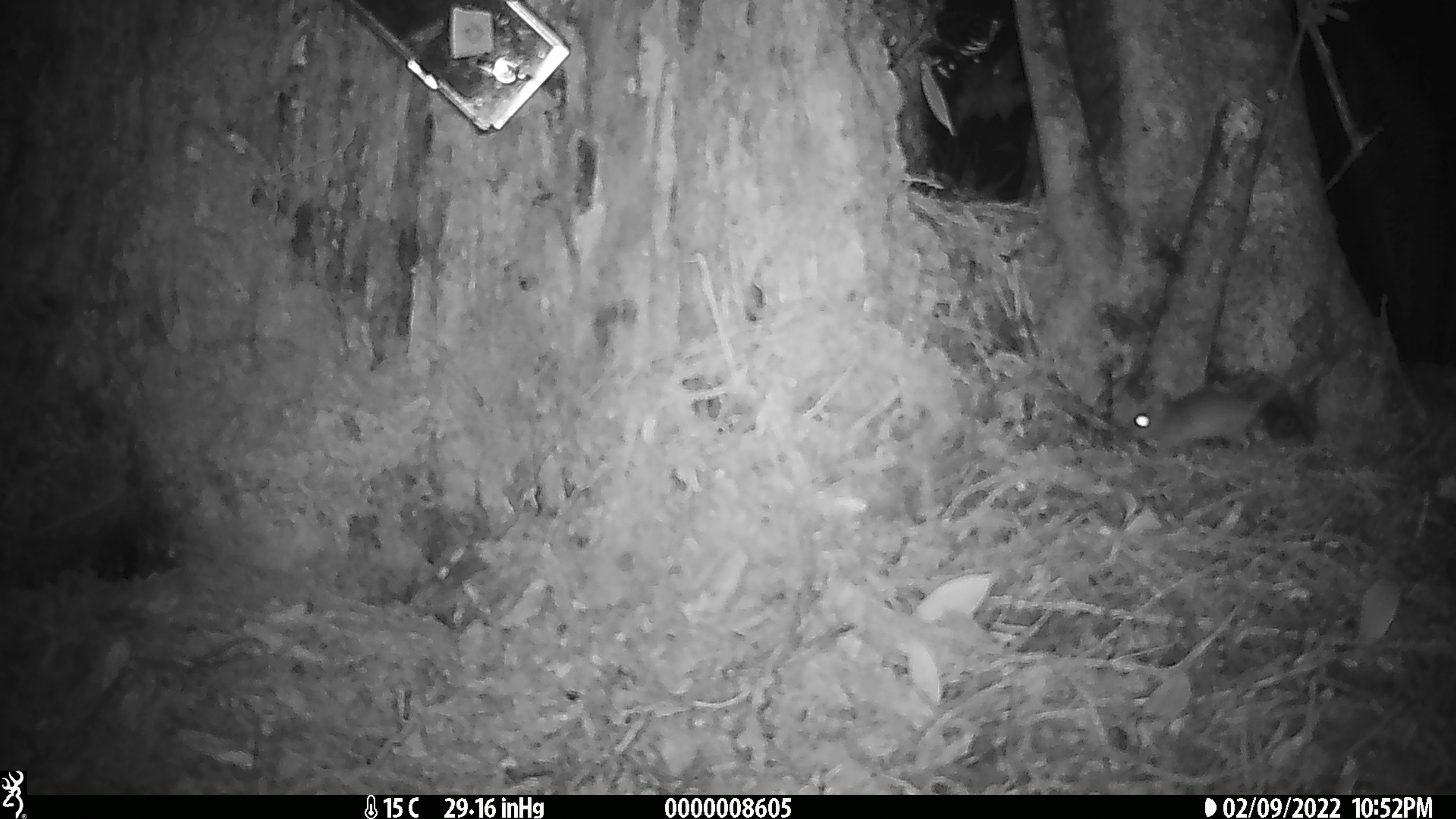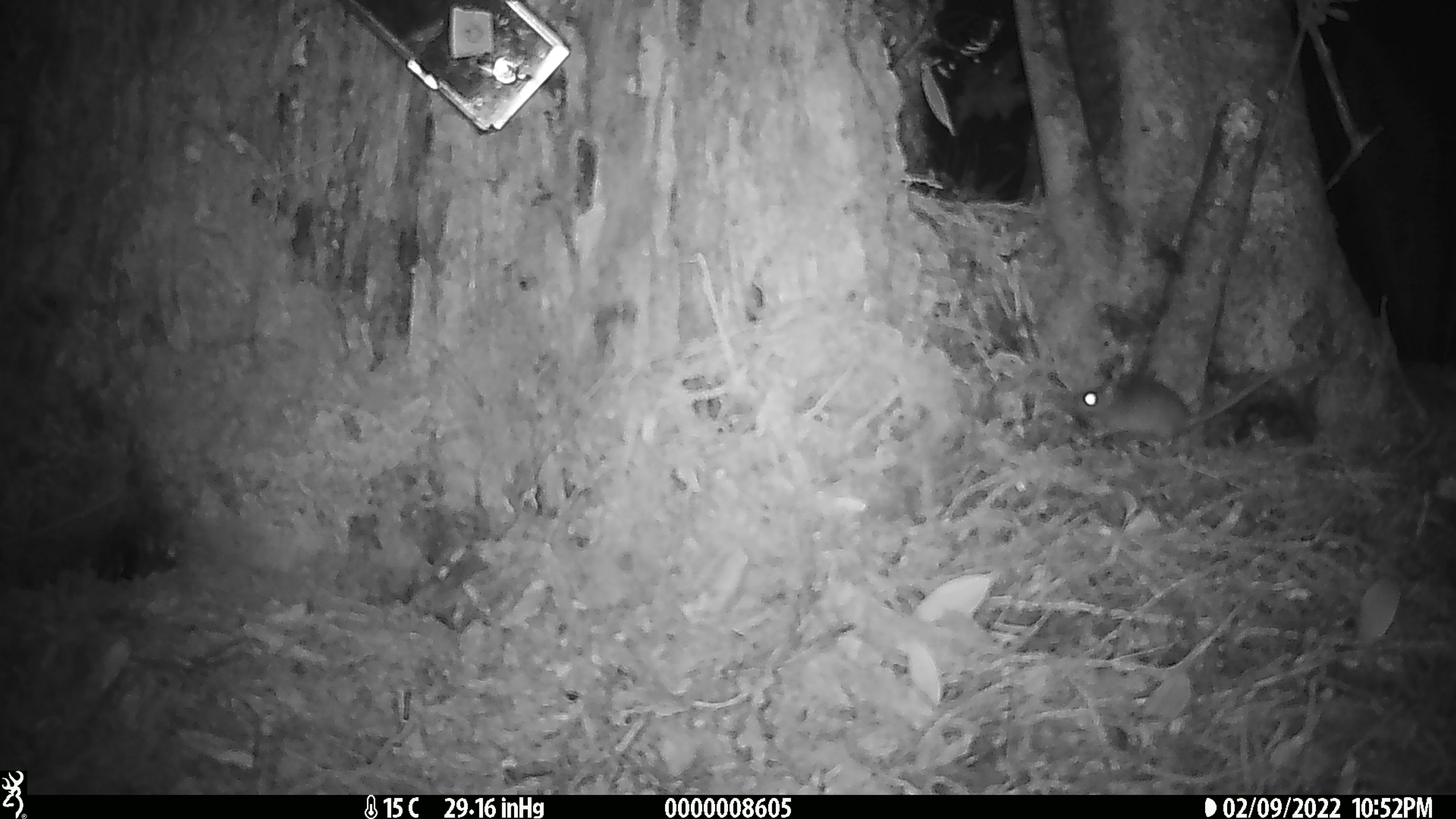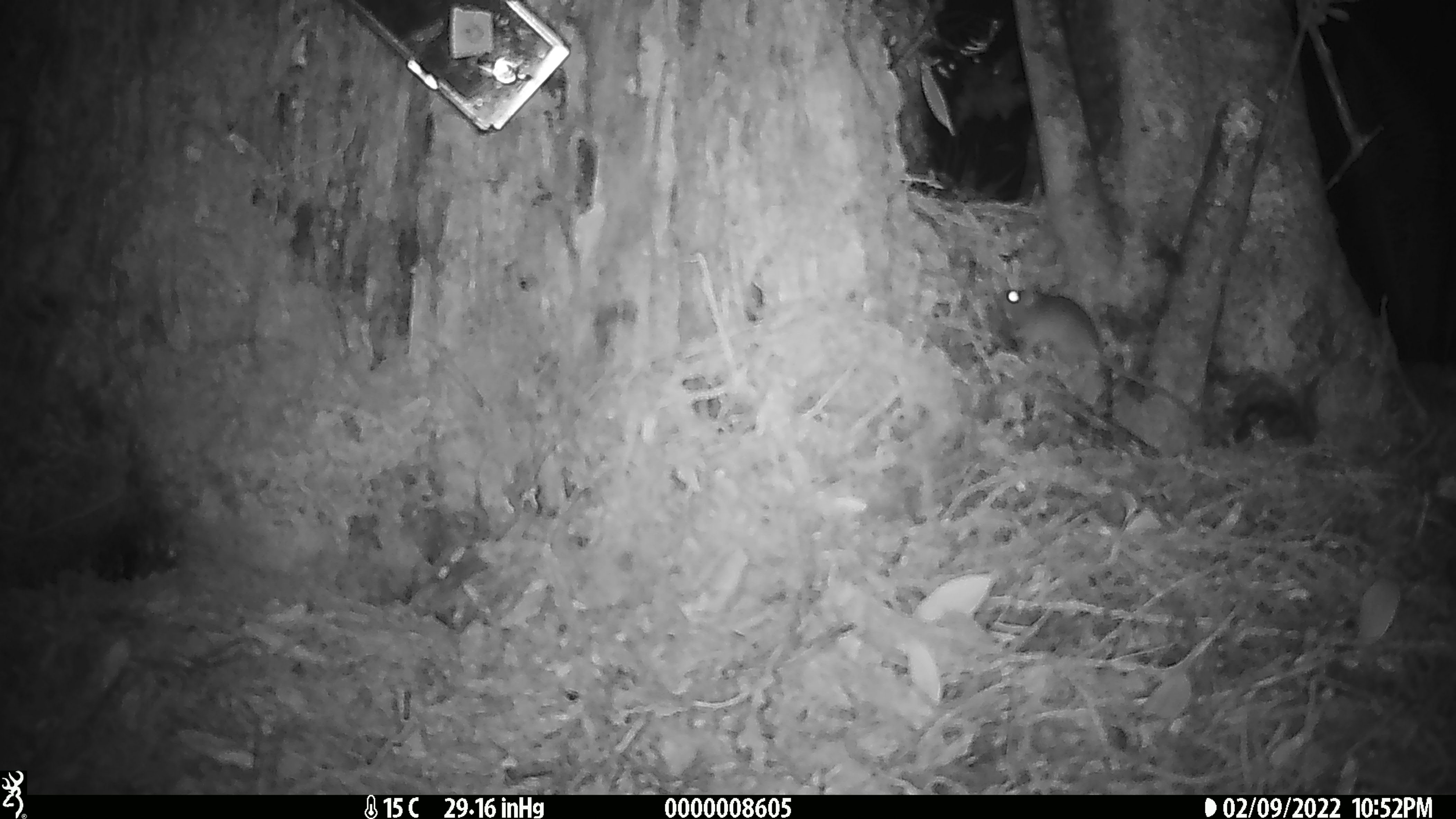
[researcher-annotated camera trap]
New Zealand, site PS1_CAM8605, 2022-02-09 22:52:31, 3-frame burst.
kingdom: Animalia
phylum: Chordata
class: Mammalia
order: Rodentia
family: Muridae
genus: Mus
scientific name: Mus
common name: mouse